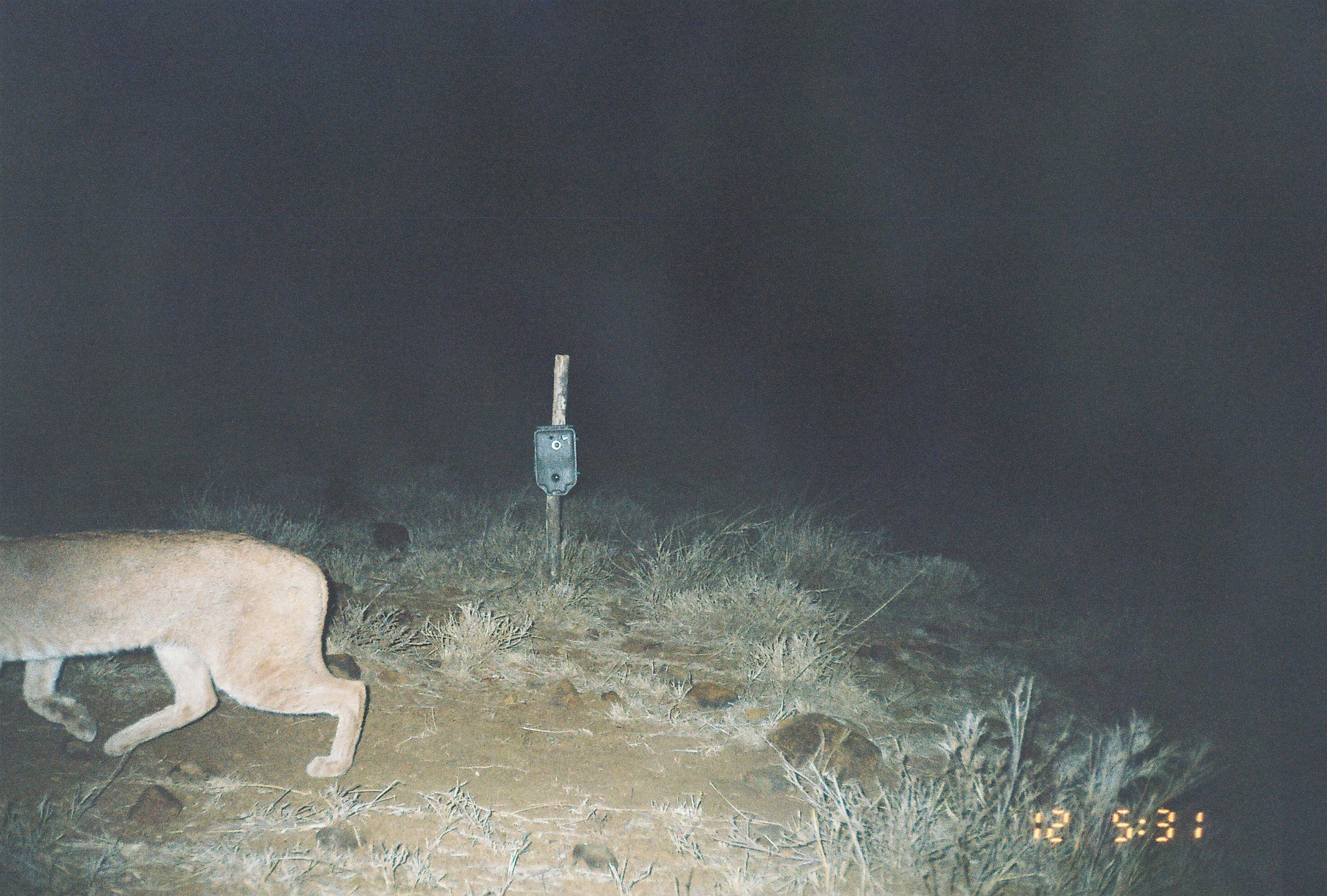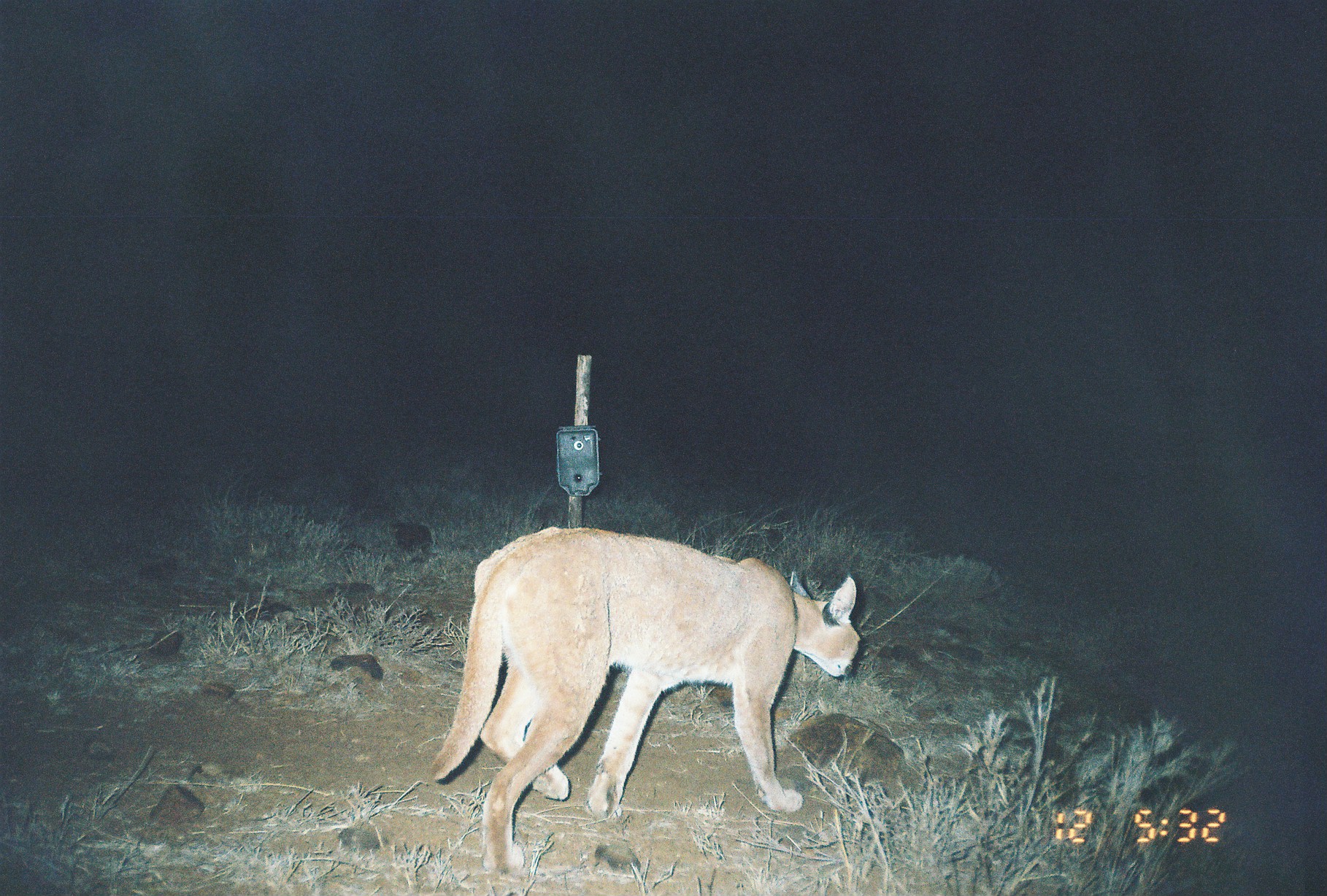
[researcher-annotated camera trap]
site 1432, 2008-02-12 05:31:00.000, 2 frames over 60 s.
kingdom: Animalia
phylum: Chordata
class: Mammalia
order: Carnivora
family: Felidae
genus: Caracal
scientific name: Caracal caracal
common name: caracal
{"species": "Caracal caracal (caracal)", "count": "1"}